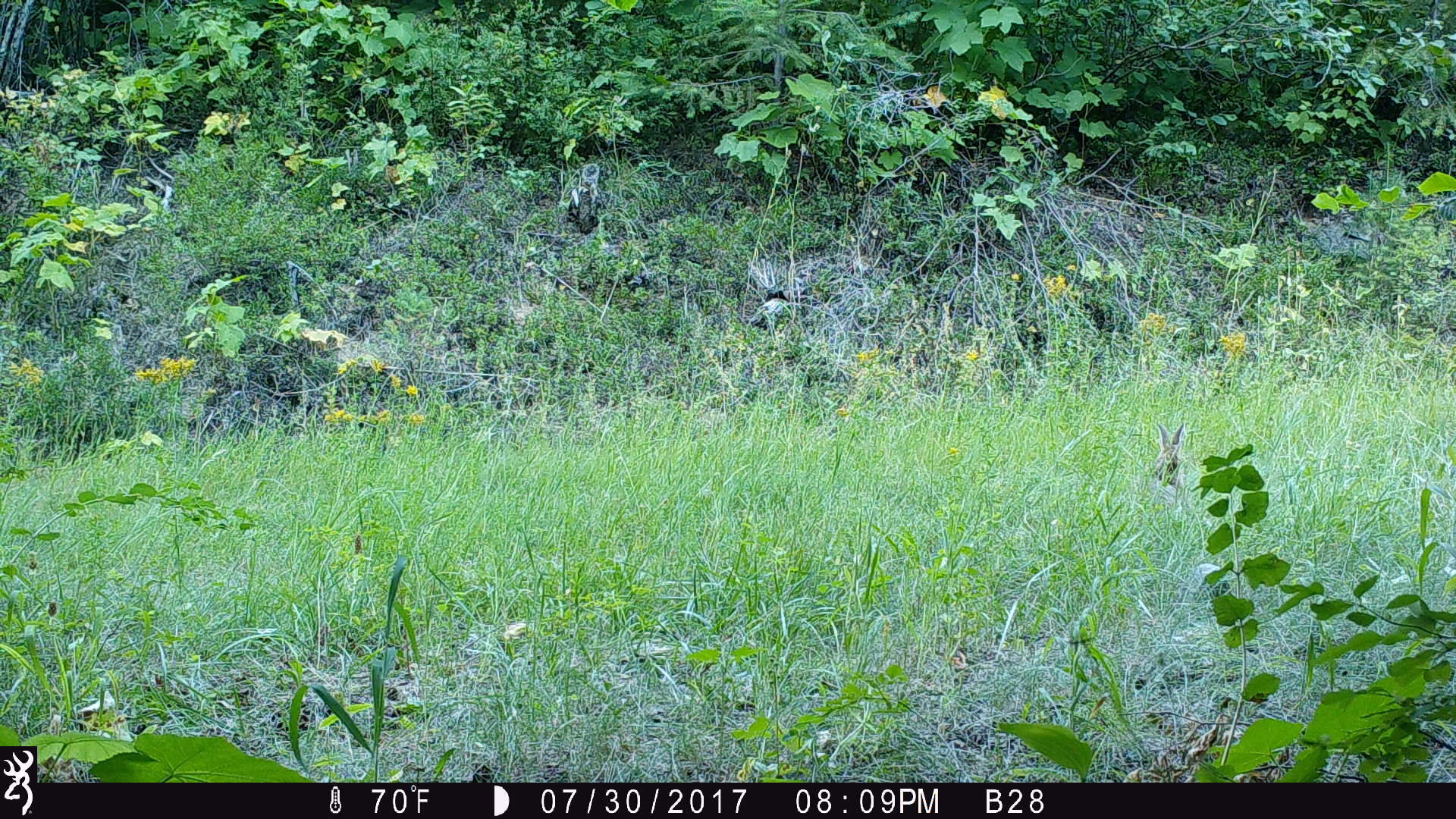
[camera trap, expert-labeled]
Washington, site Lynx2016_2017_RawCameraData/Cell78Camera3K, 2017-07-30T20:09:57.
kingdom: Animalia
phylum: Chordata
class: Mammalia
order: Lagomorpha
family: Leporidae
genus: Lepus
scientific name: Lepus americanus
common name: snowshoe hare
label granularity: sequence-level